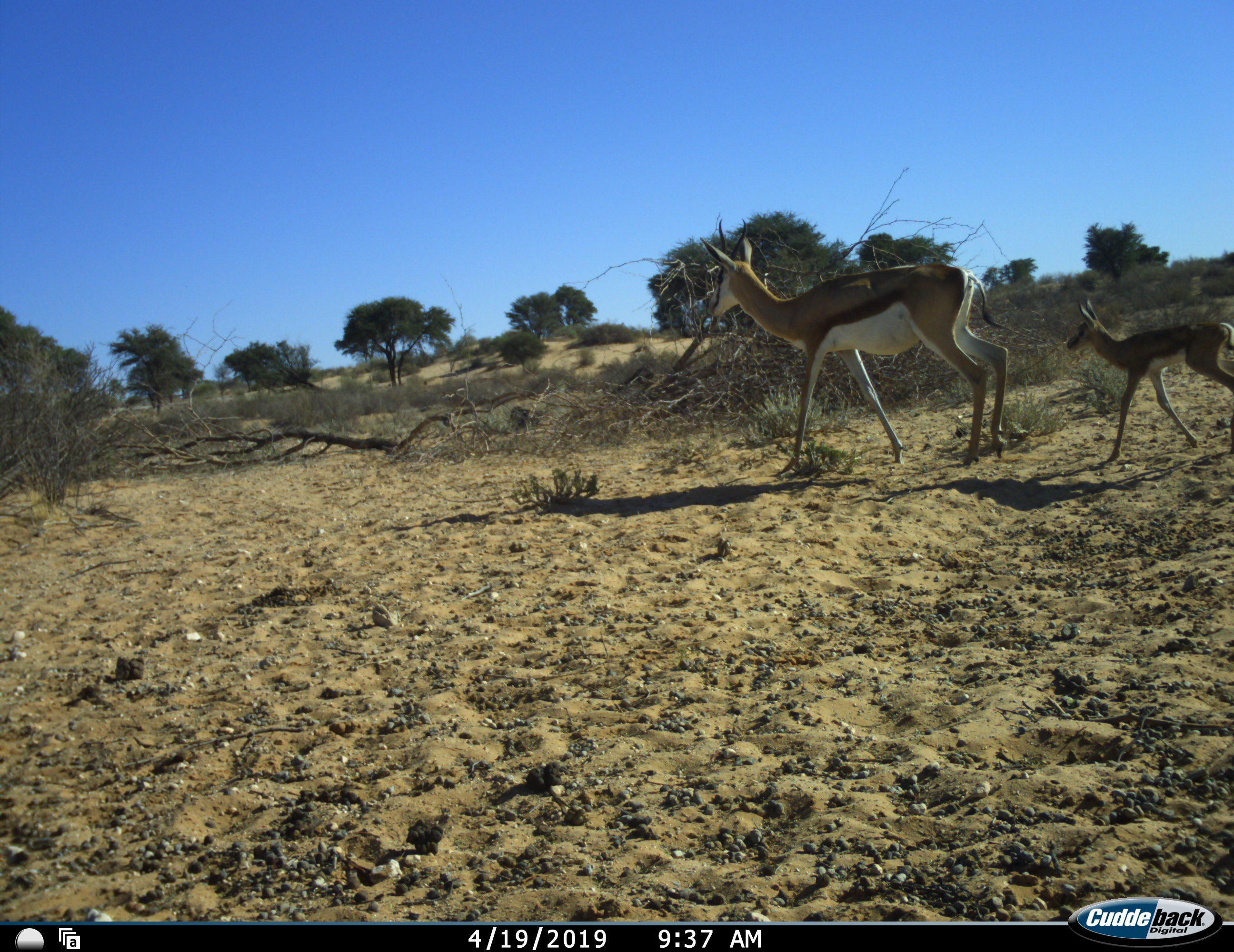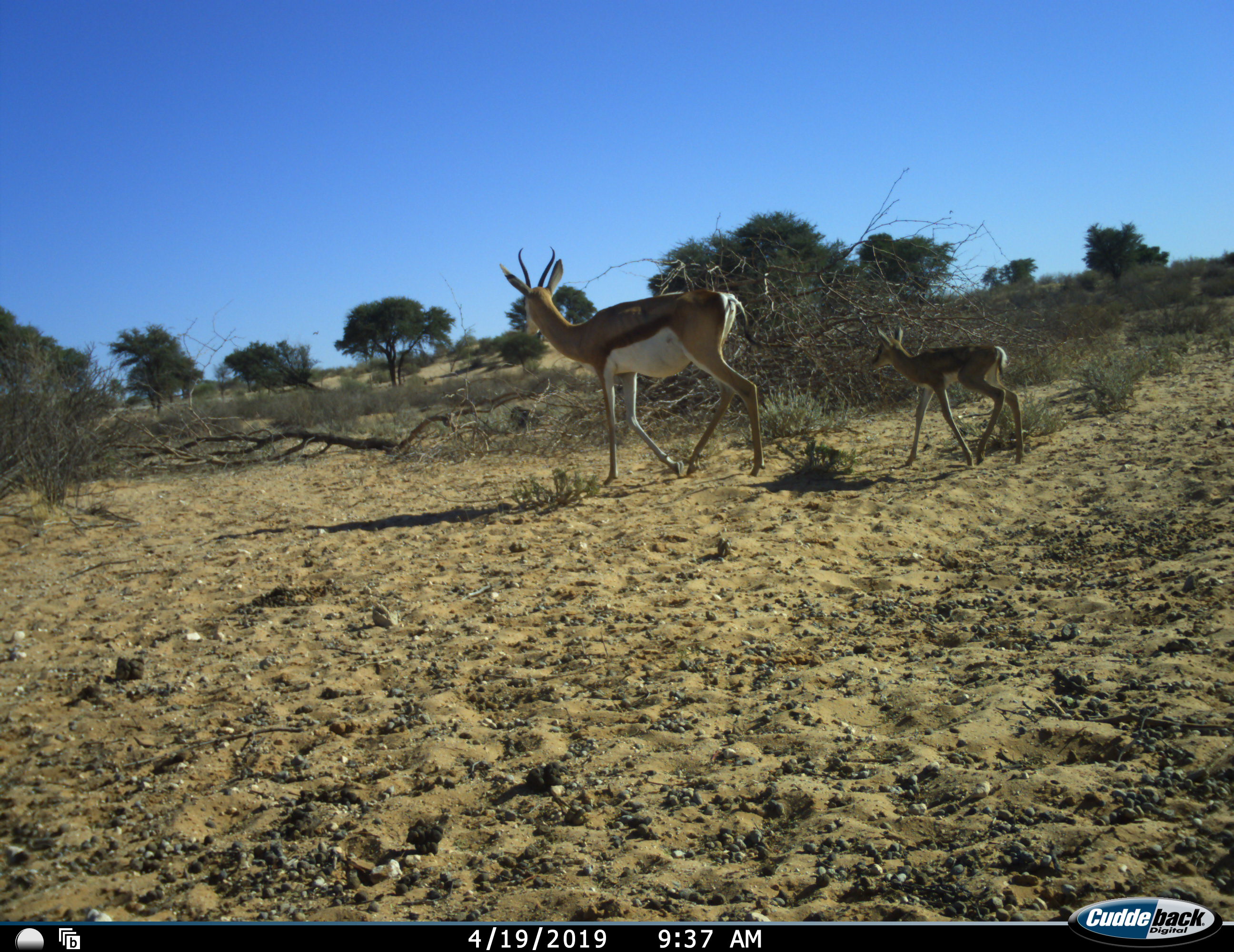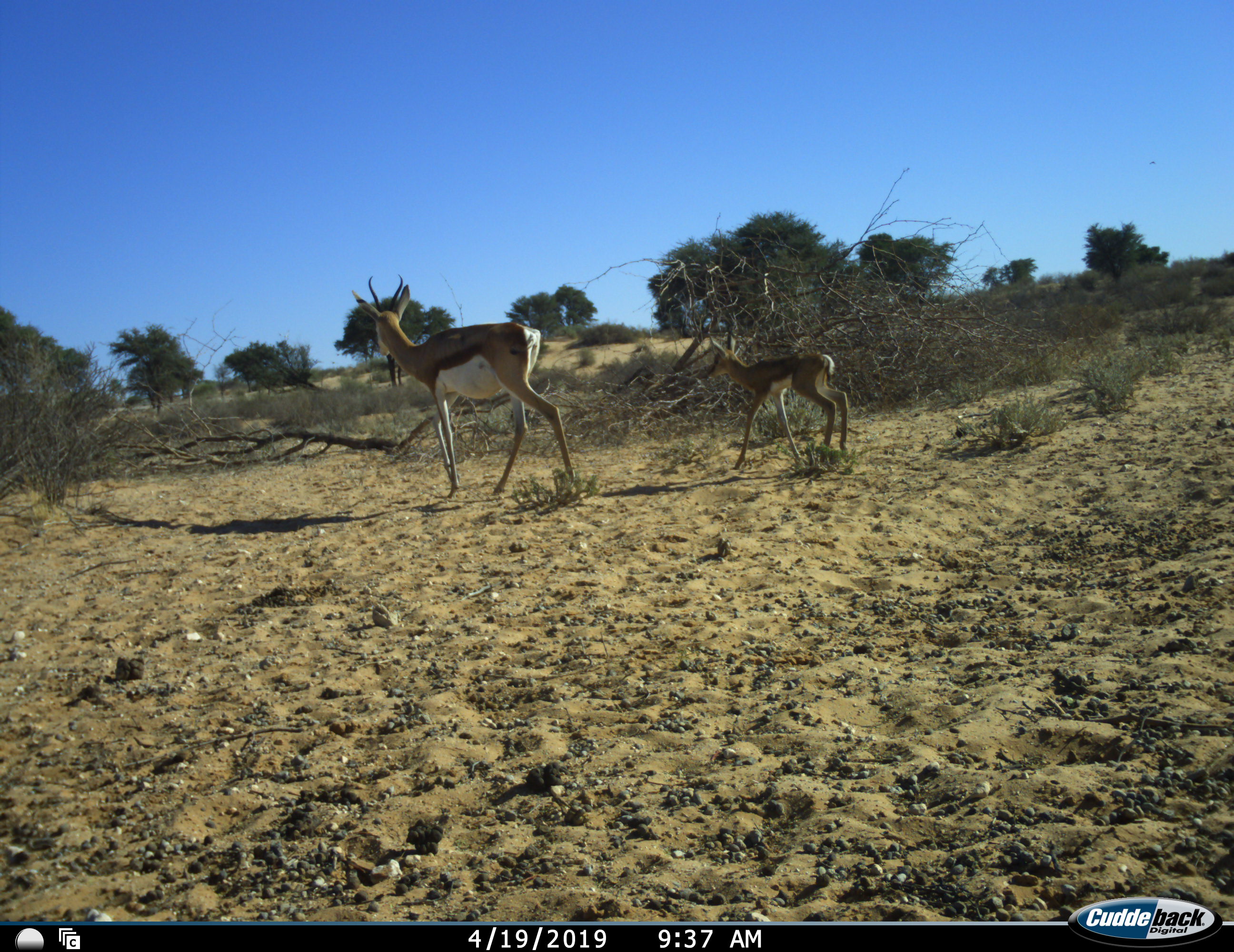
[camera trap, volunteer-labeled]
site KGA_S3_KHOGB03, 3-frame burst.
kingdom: Animalia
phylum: Chordata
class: Mammalia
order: Artiodactyla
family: Bovidae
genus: Antidorcas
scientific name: Antidorcas marsupialis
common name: springbok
Springbok (Antidorcas marsupialis), count 2. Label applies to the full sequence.